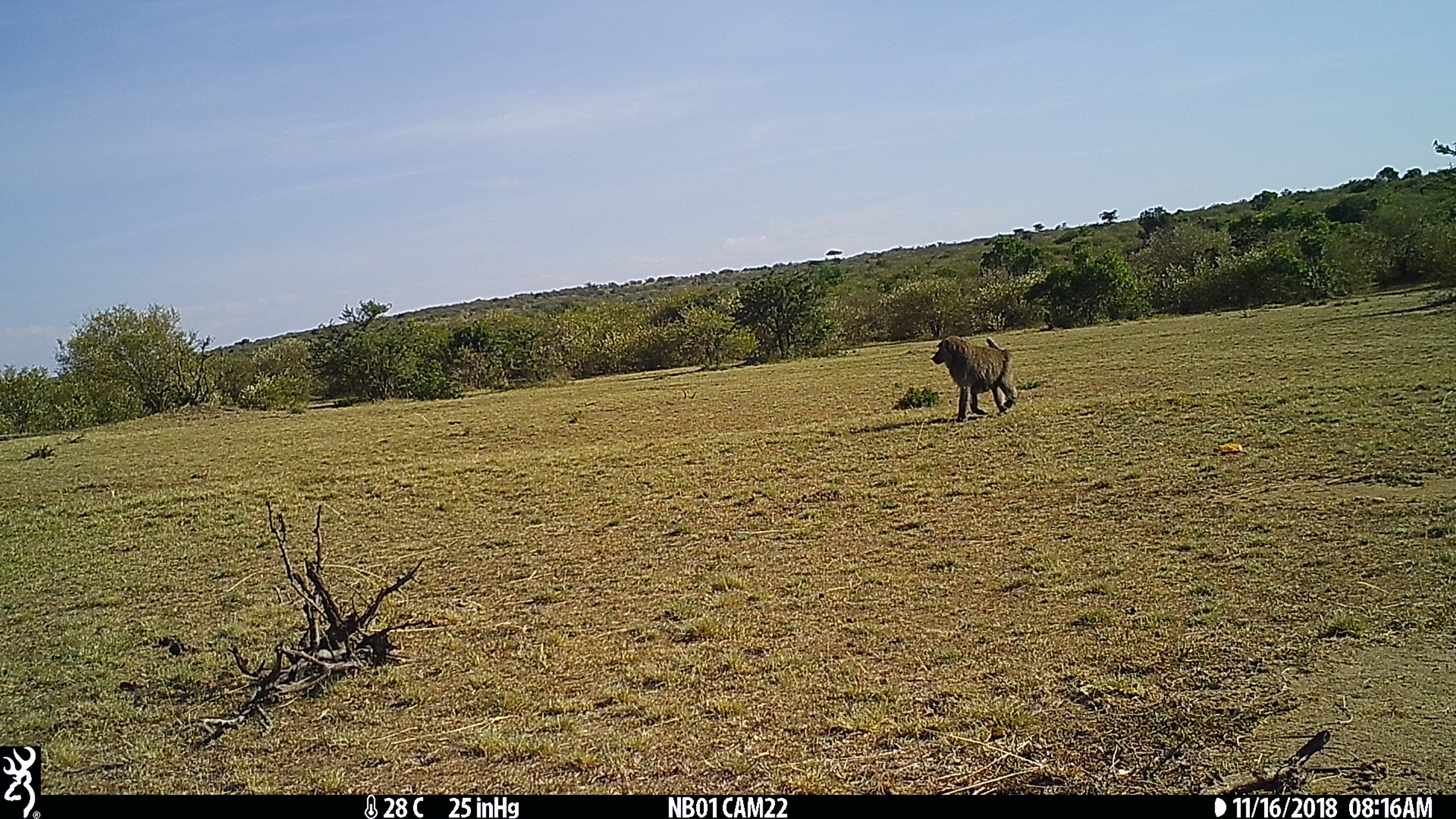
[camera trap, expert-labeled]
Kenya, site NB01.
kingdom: Animalia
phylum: Chordata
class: Mammalia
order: Primates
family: Cercopithecidae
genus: Papio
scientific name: Papio anubis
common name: olive baboon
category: baboon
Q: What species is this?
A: Baboon (olive baboon) (Papio anubis).